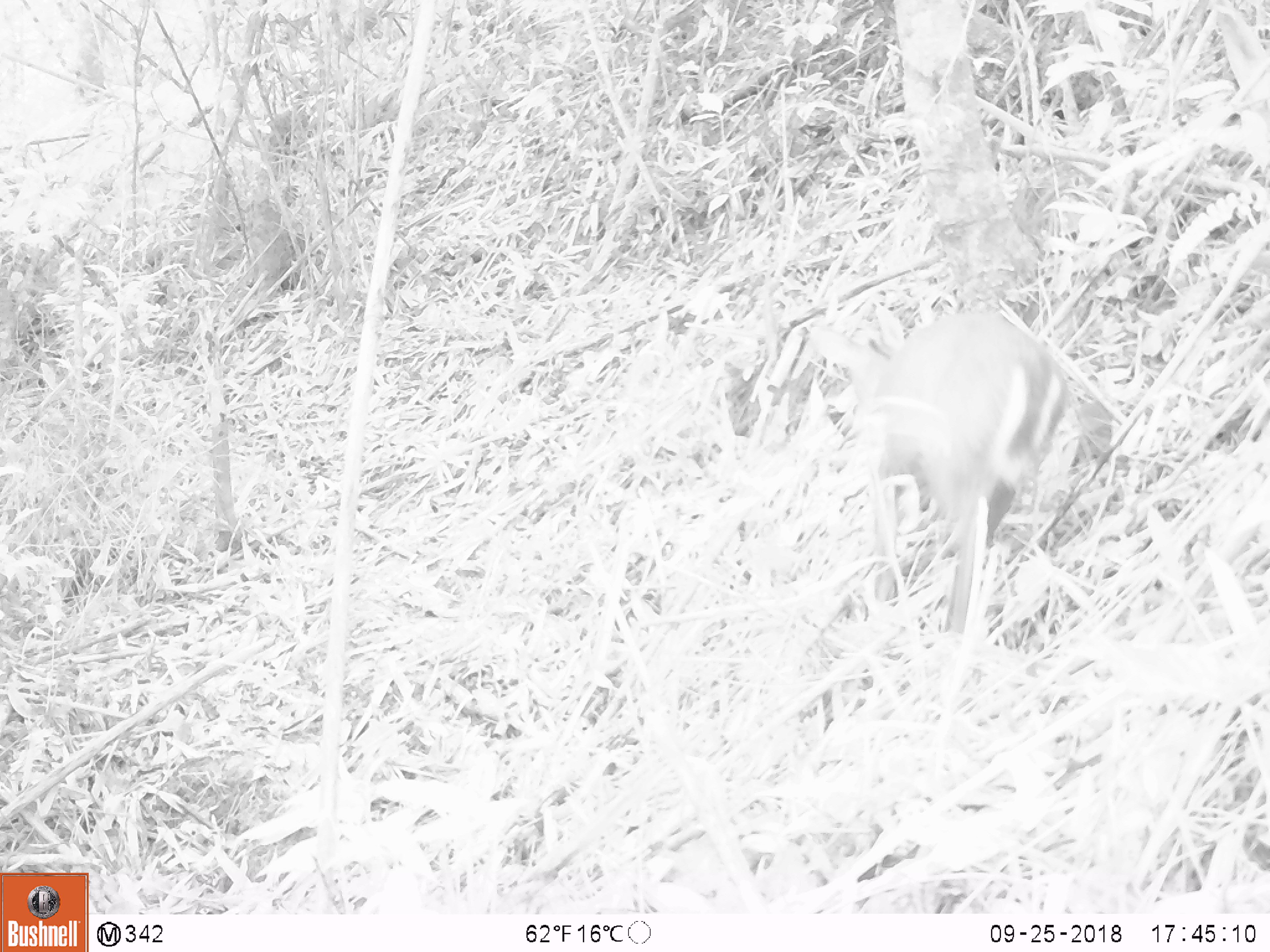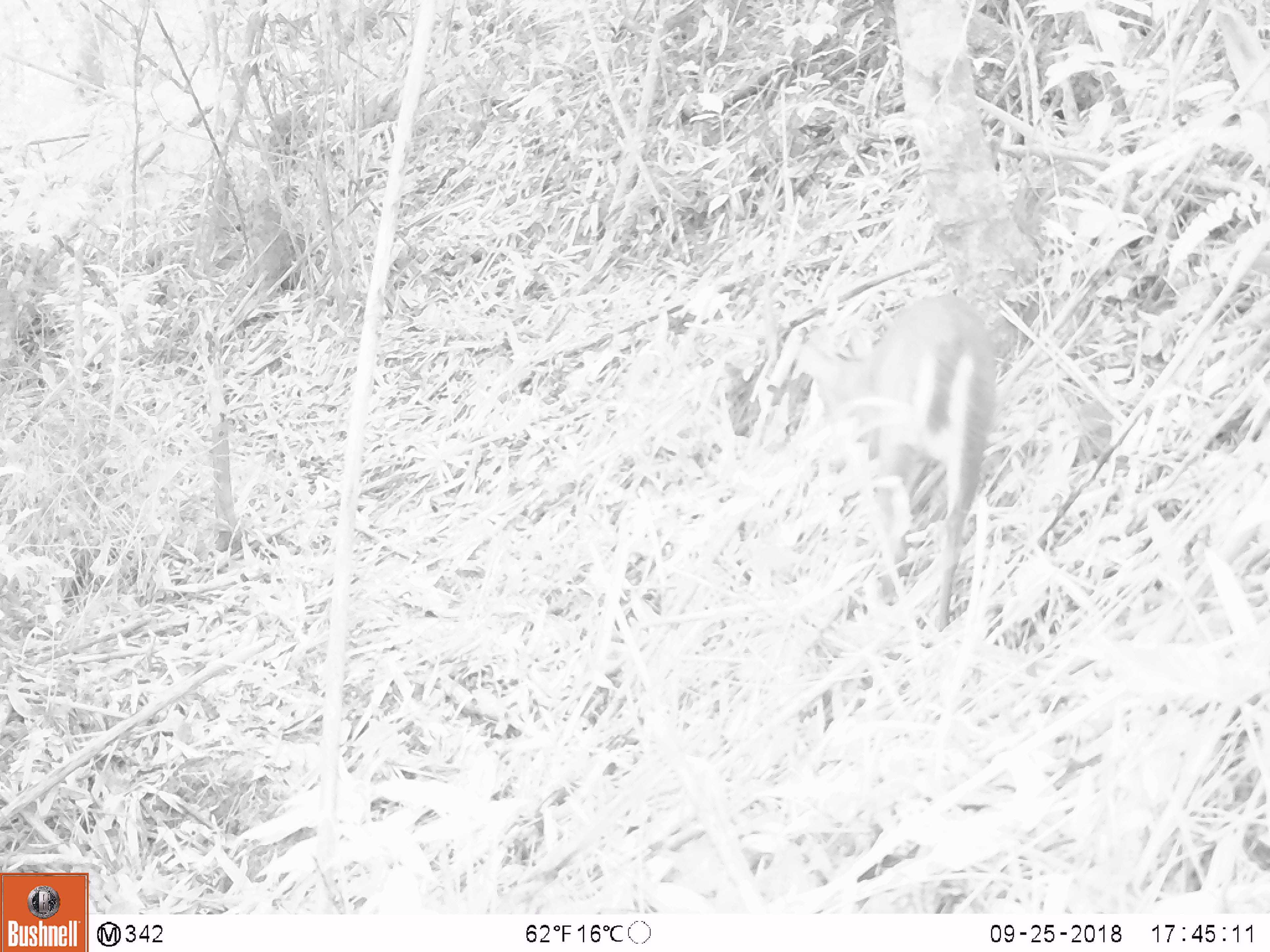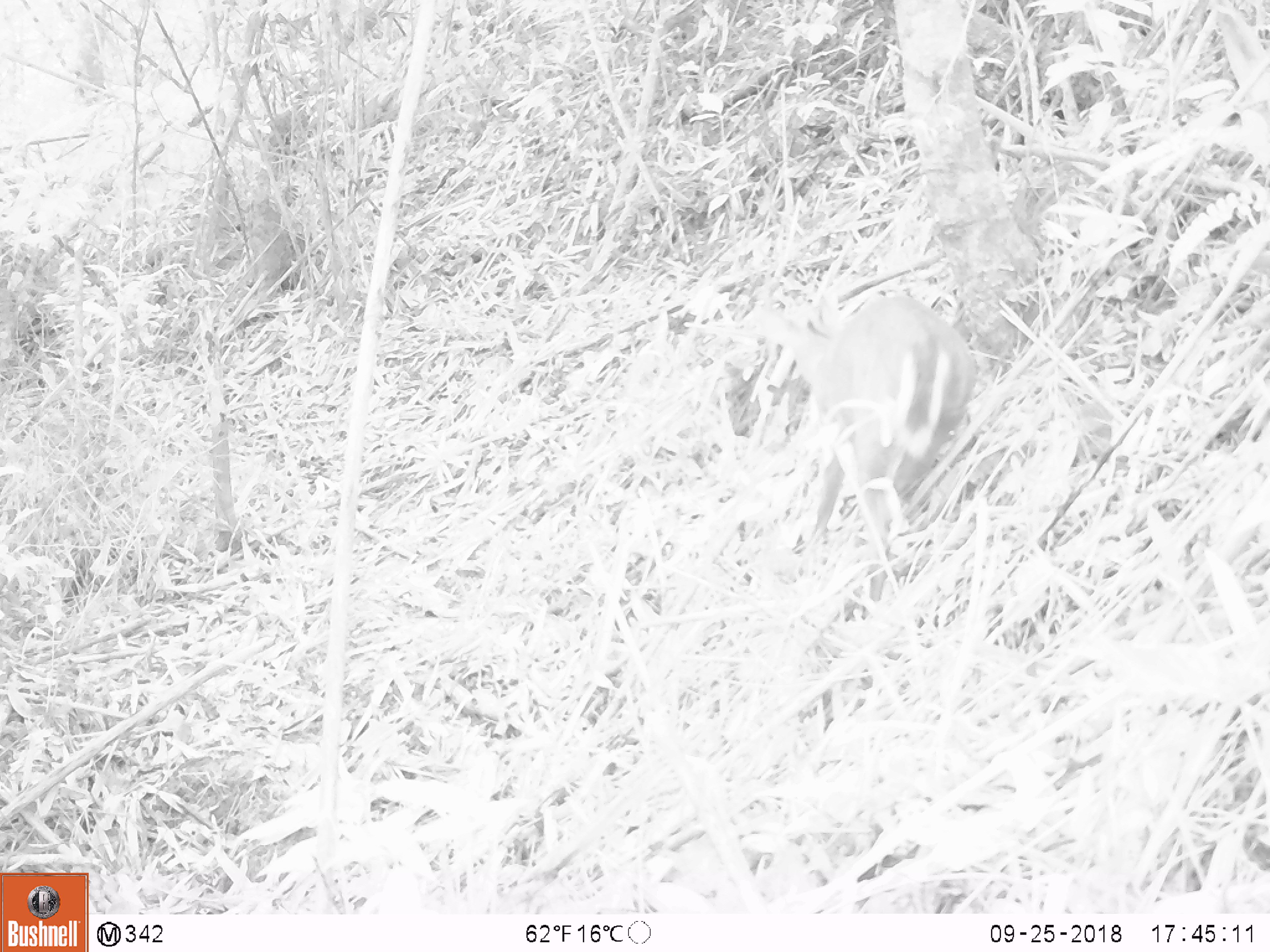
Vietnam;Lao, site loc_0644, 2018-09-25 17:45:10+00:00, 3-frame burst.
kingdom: Animalia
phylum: Chordata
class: Mammalia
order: Artiodactyla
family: Cervidae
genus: Muntiacus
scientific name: Muntiacus rooseveltorum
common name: roosevelt's muntjac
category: roosevelts muntjac group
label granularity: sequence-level